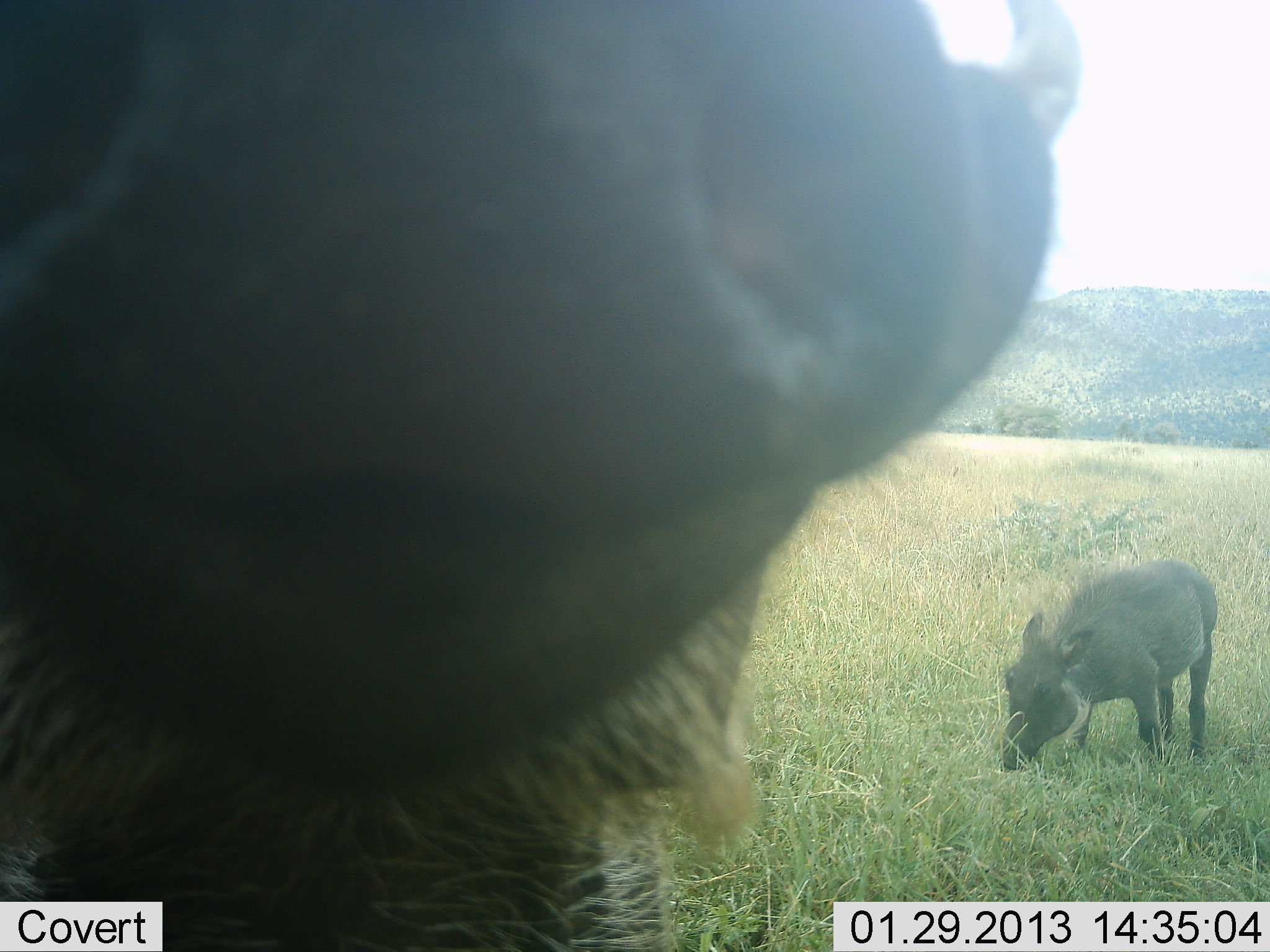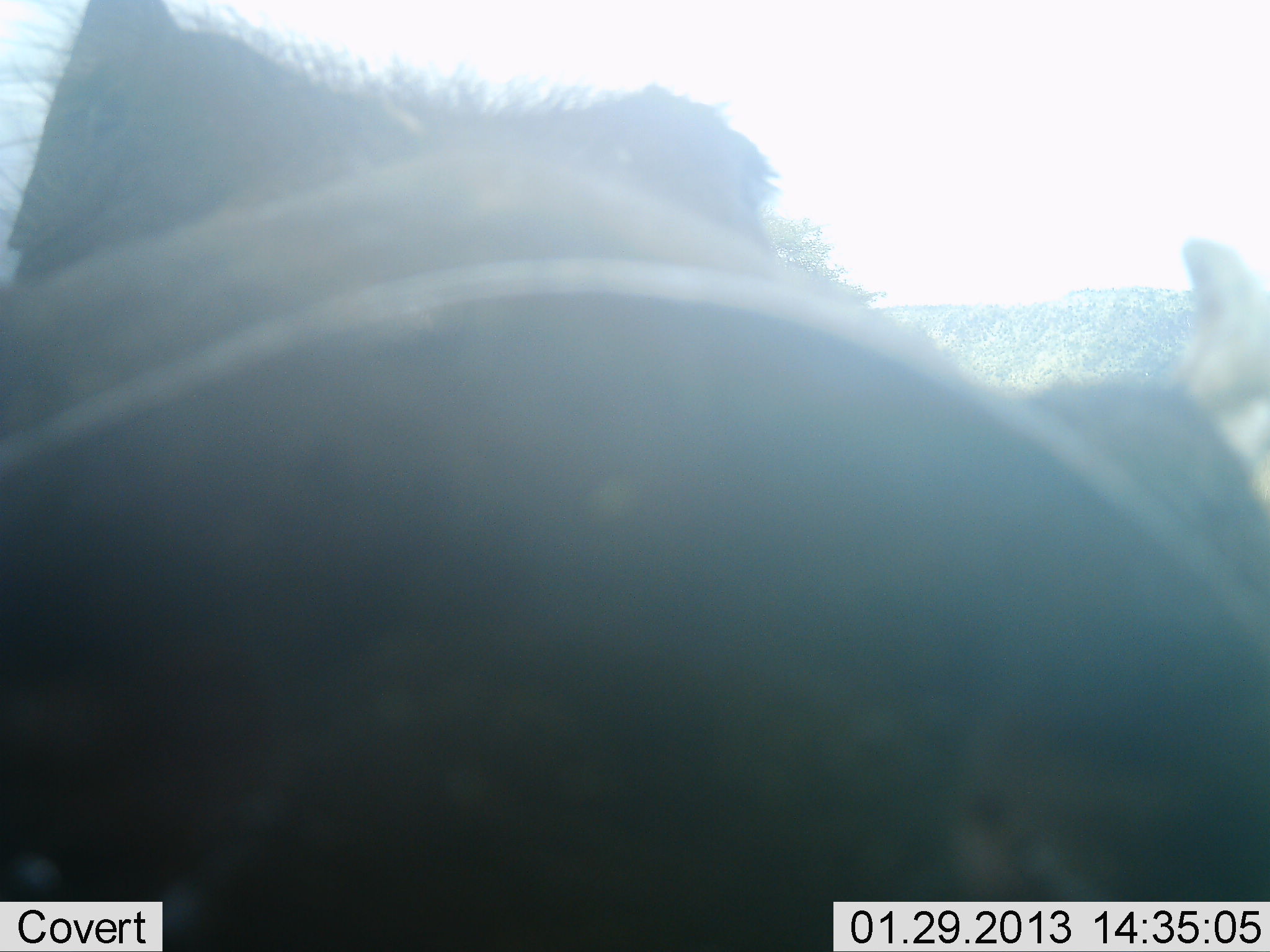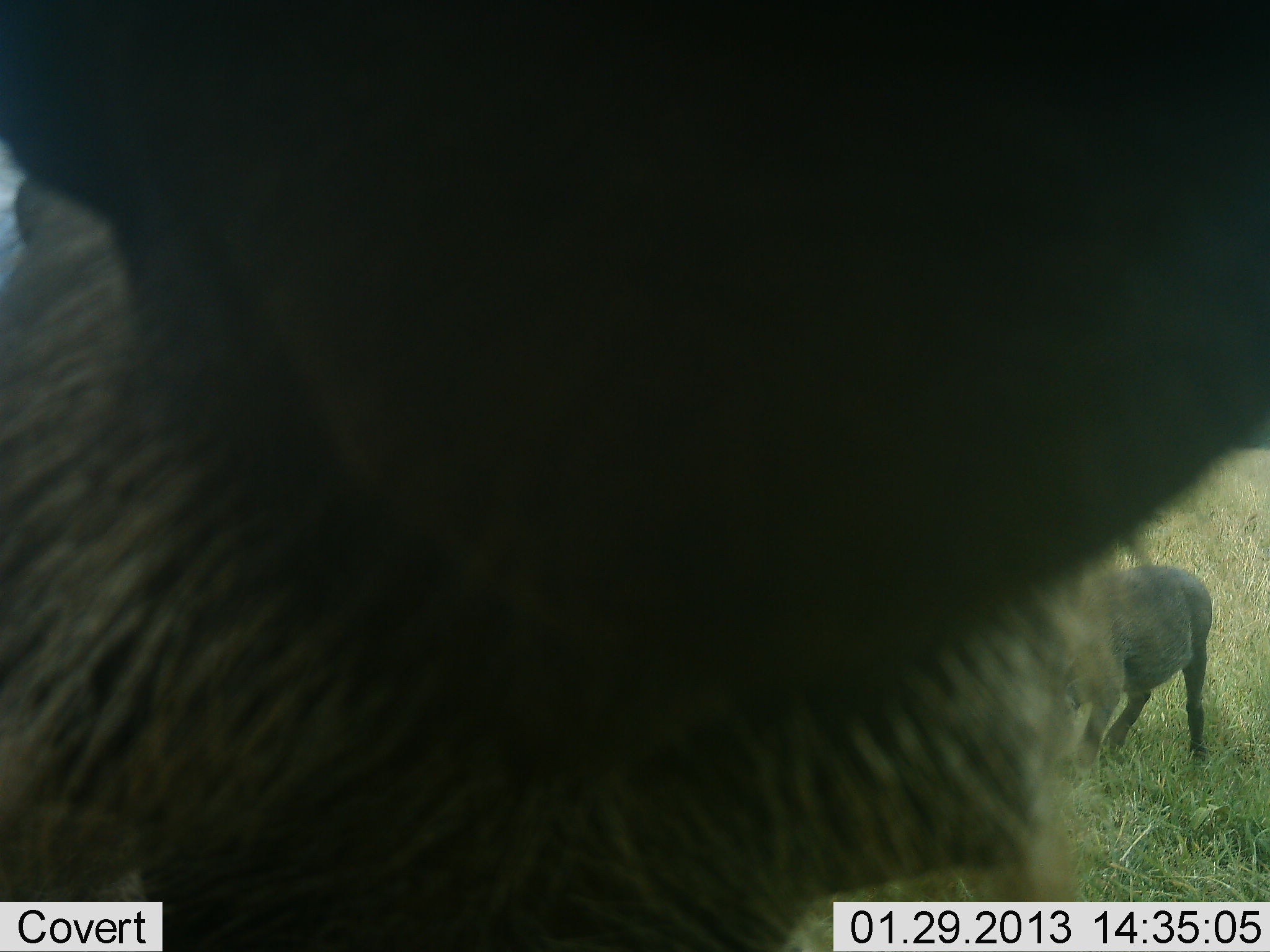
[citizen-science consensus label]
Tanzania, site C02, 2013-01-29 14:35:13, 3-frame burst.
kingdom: Animalia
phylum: Chordata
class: Mammalia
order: Artiodactyla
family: Suidae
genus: Phacochoerus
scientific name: Phacochoerus africanus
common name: warthog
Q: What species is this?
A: Warthog (Phacochoerus africanus).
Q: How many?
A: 2.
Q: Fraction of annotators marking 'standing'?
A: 71%.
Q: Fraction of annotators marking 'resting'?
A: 0%.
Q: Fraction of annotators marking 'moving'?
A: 17%.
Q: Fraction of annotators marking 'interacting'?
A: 25%.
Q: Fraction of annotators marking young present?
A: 38%.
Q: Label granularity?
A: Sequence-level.